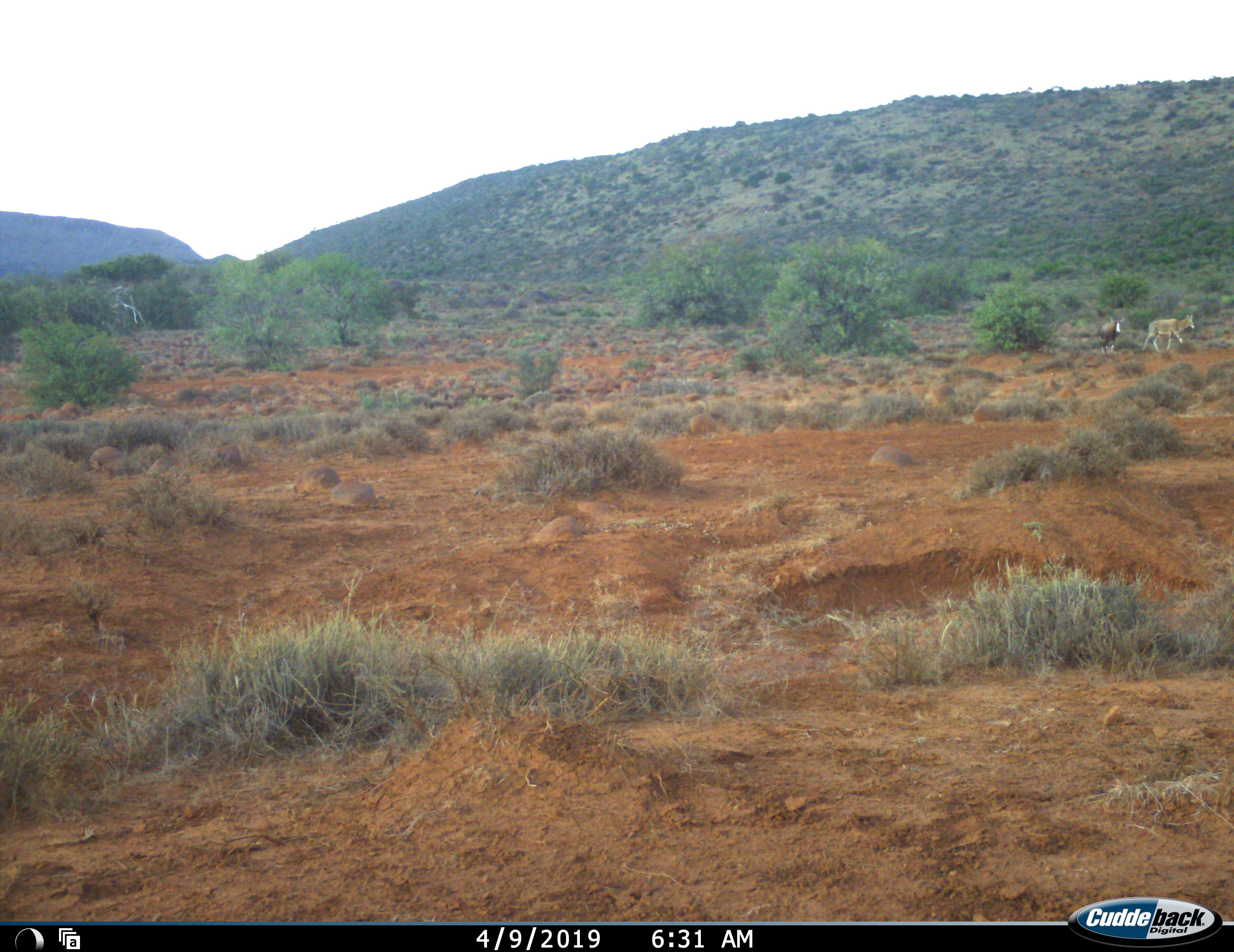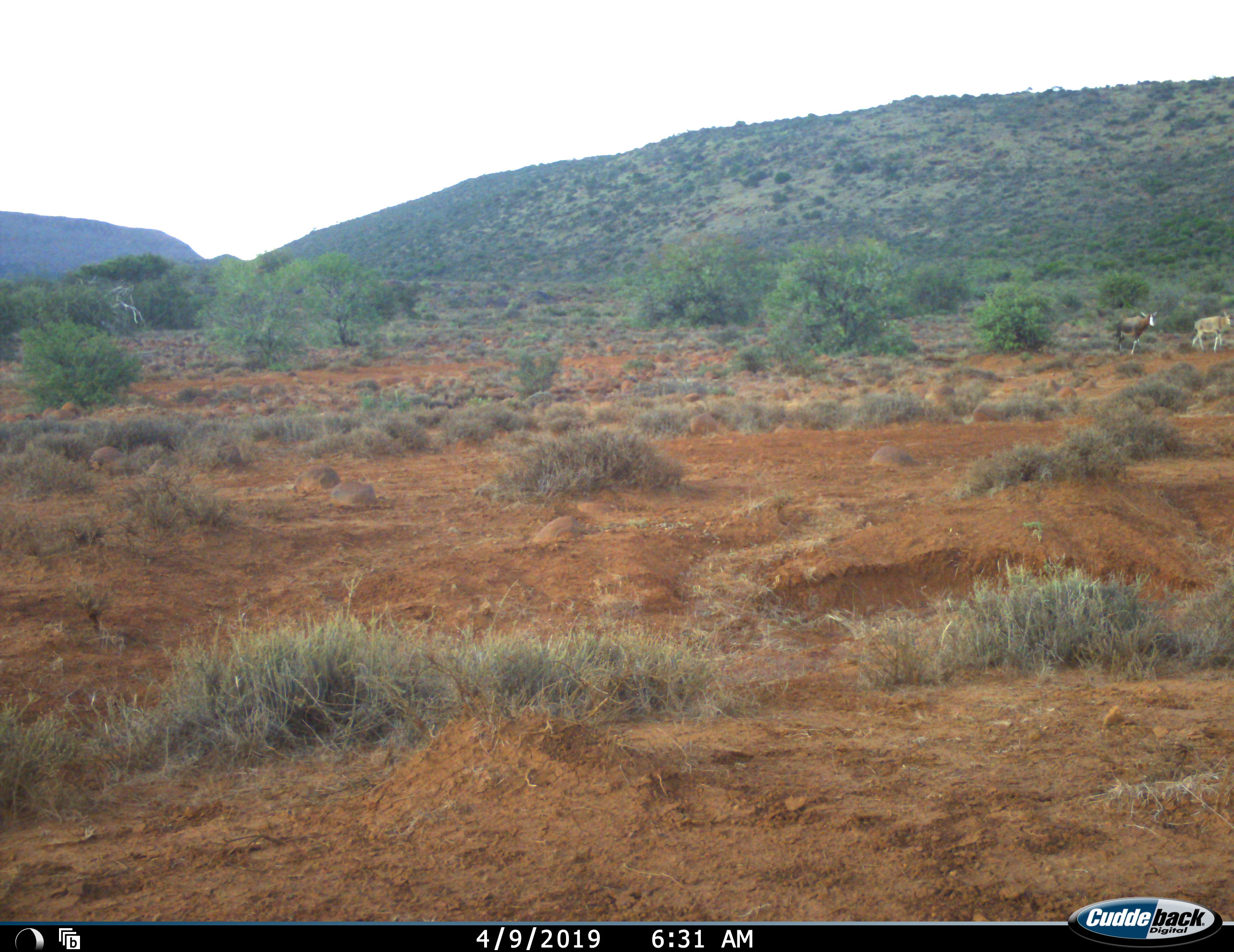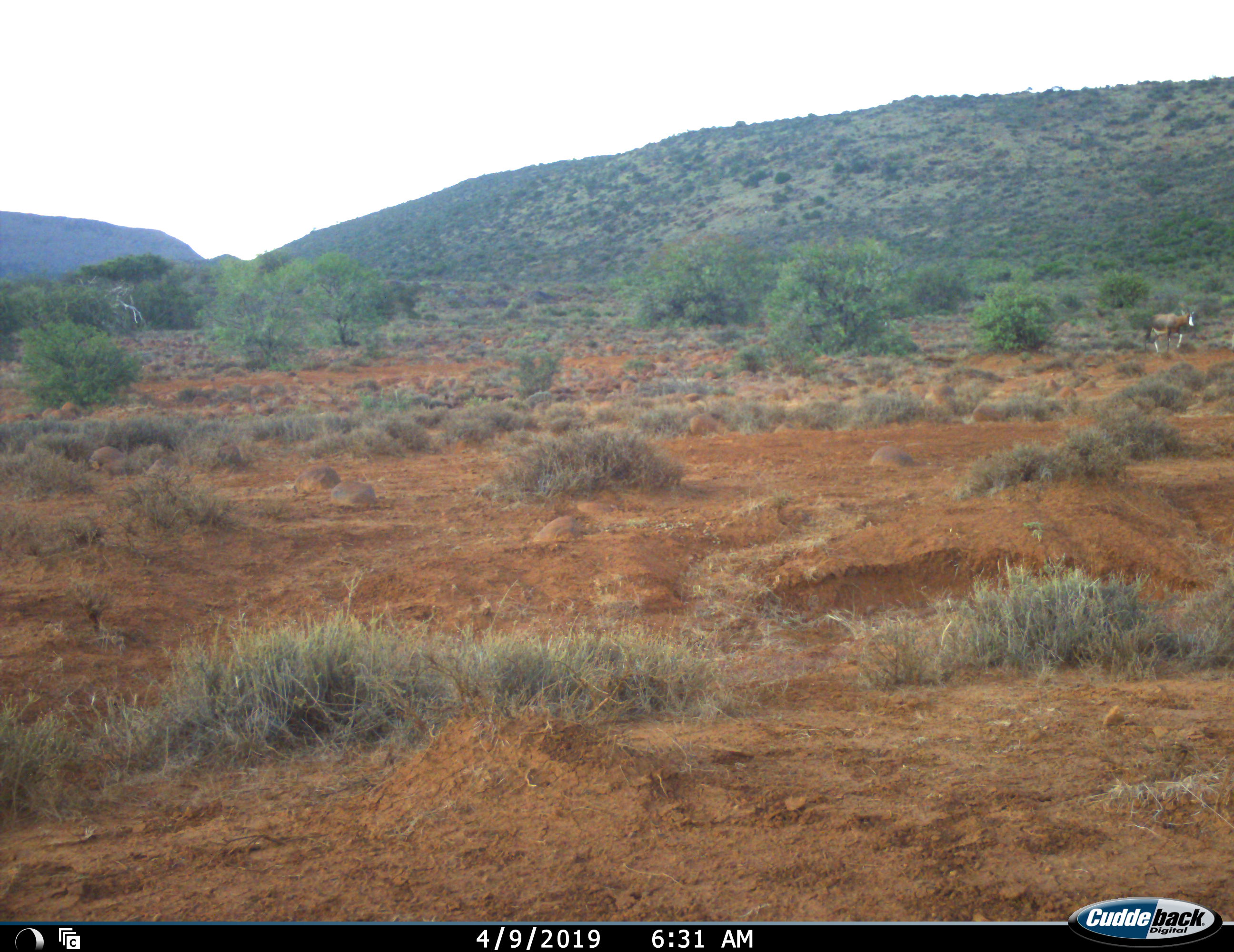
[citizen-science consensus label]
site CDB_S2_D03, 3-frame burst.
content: unidentified animal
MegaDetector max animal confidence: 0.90